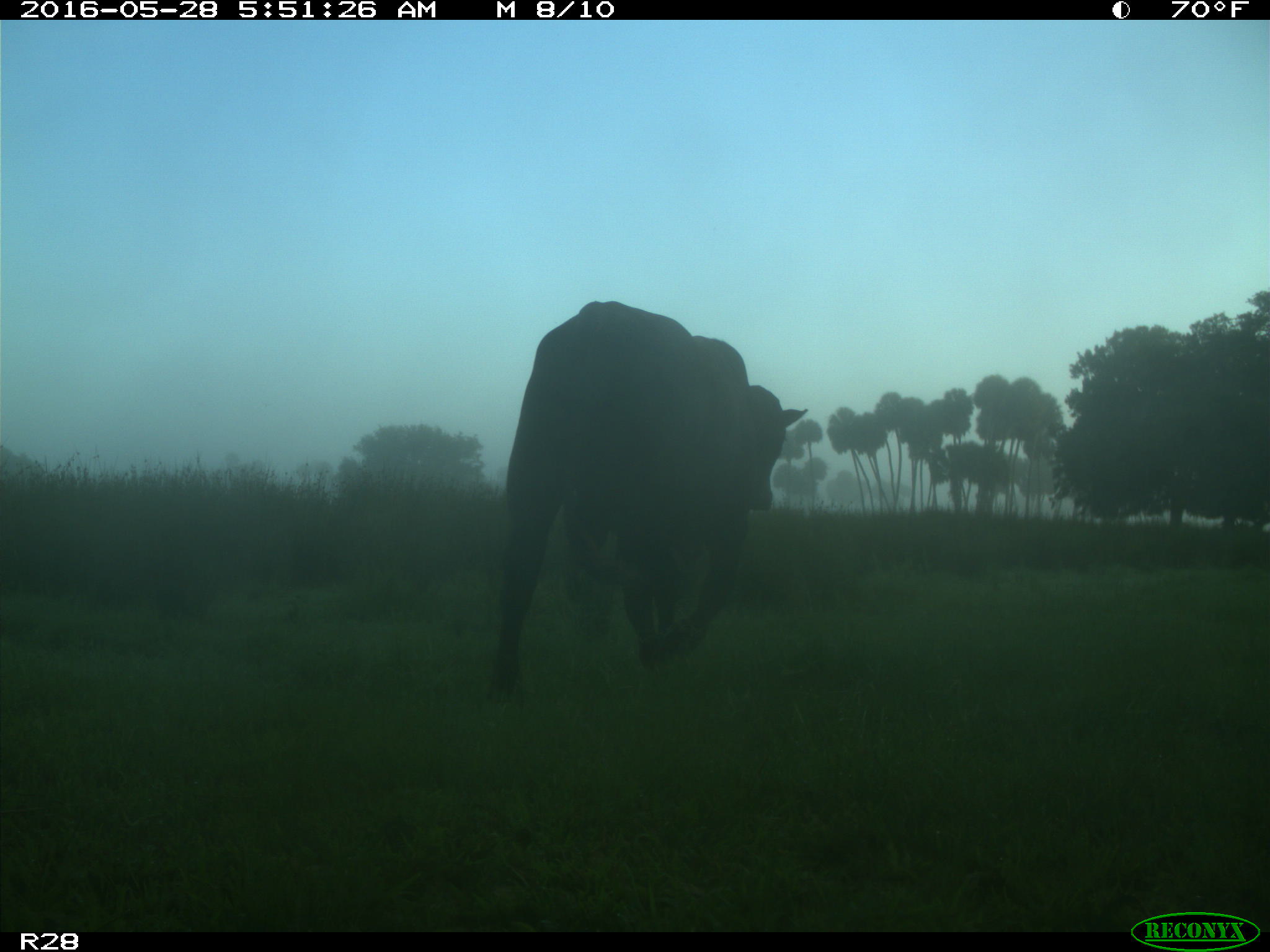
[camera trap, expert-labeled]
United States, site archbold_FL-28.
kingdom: Animalia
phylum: Chordata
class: Mammalia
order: Artiodactyla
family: Bovidae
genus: Bos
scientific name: Bos taurus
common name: domestic cow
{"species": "Bos taurus (domestic cow)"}